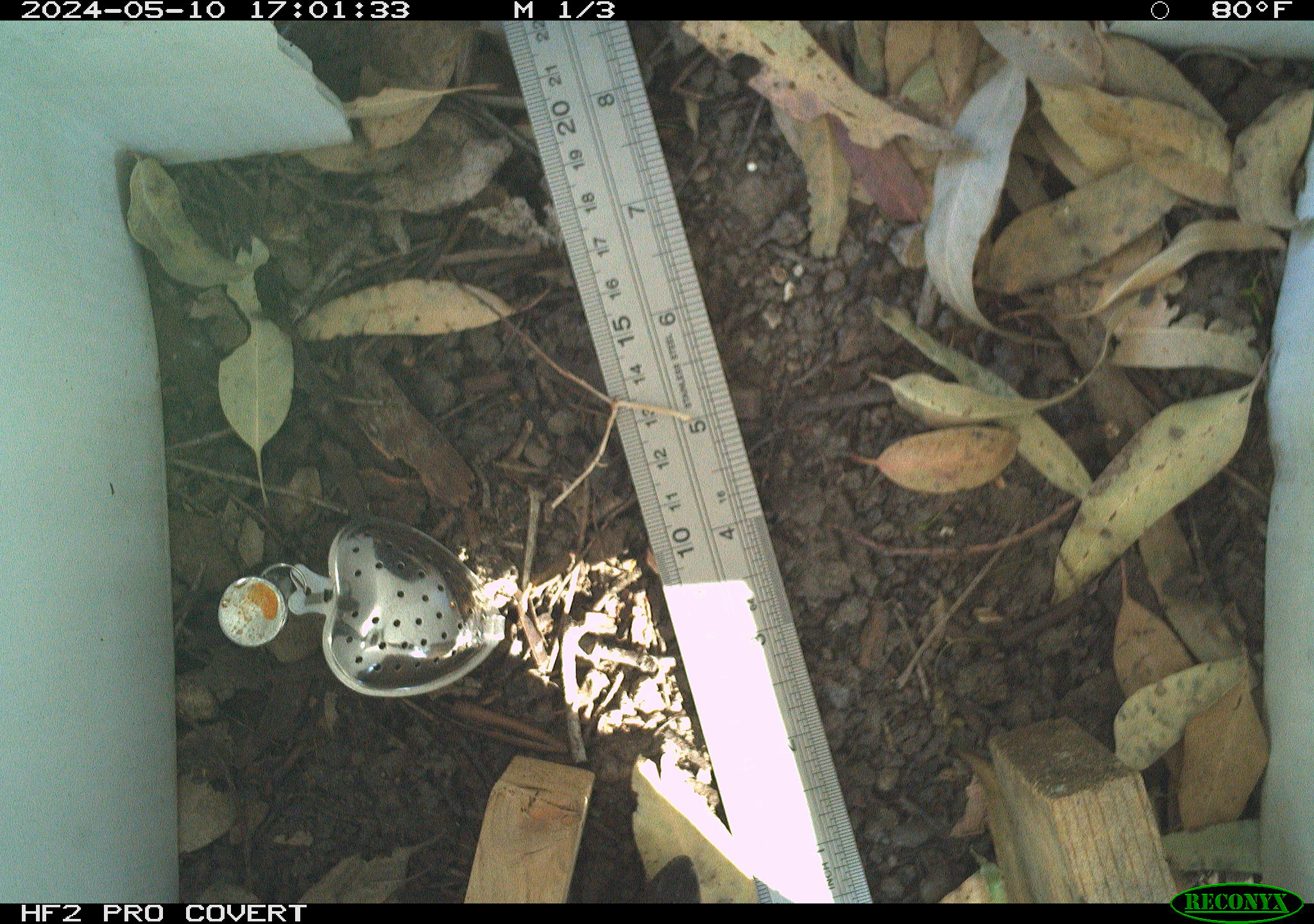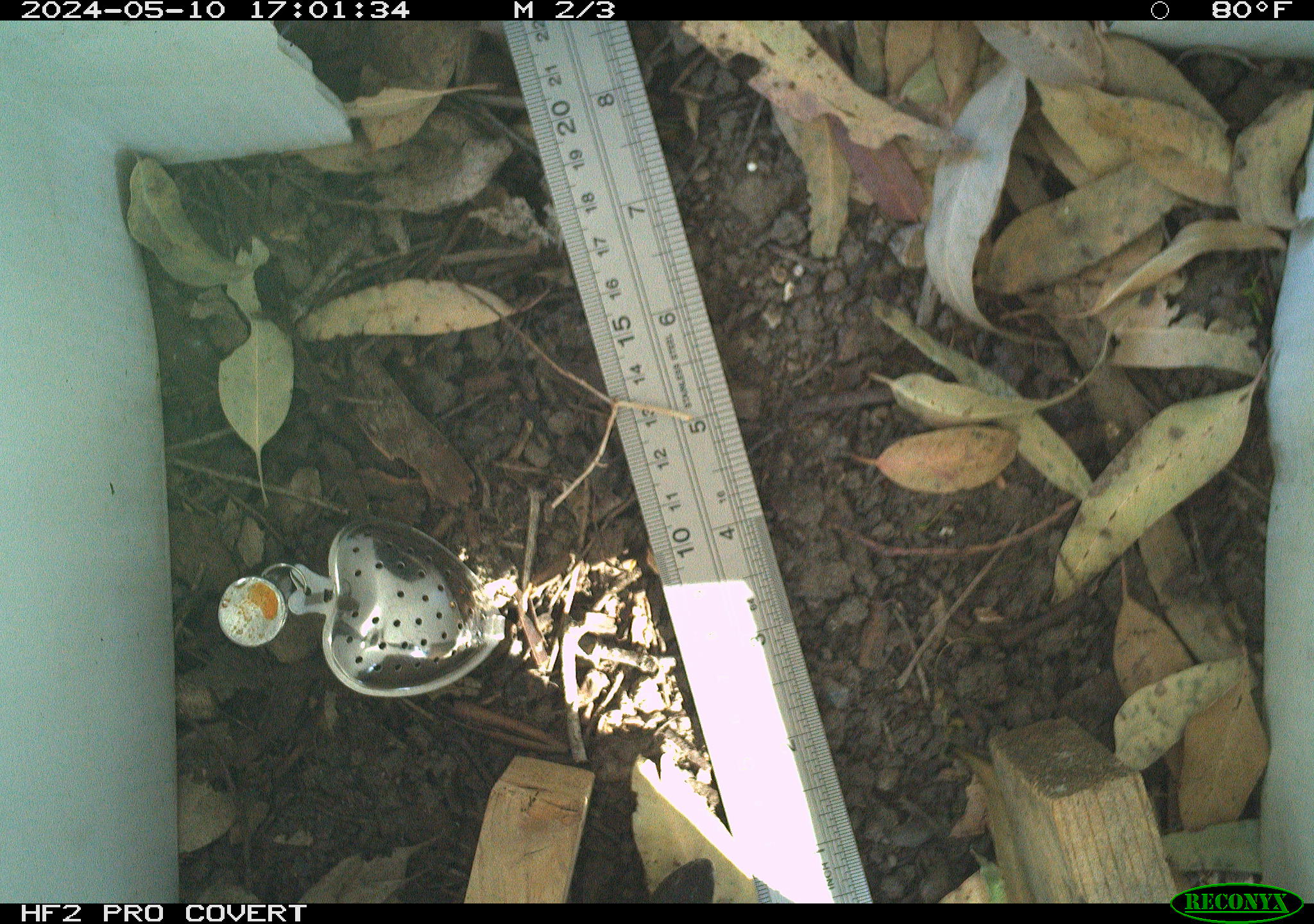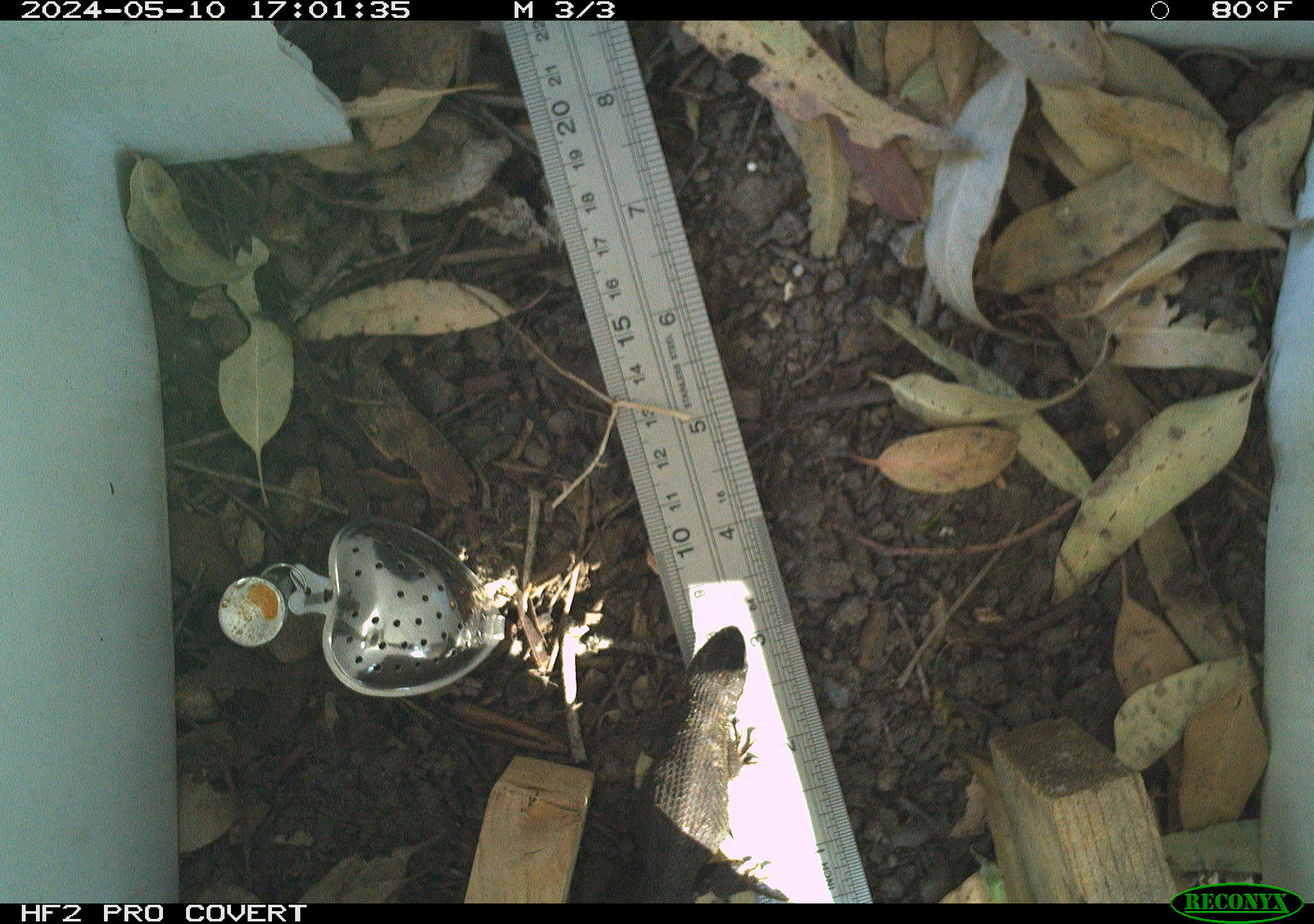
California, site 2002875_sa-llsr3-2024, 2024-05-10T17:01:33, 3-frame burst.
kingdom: Animalia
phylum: Chordata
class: Reptilia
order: Squamata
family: Phrynosomatidae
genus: Sceloporus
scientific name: Sceloporus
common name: spiny lizards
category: sceloporus species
Sceloporus species (spiny lizards) (Sceloporus).